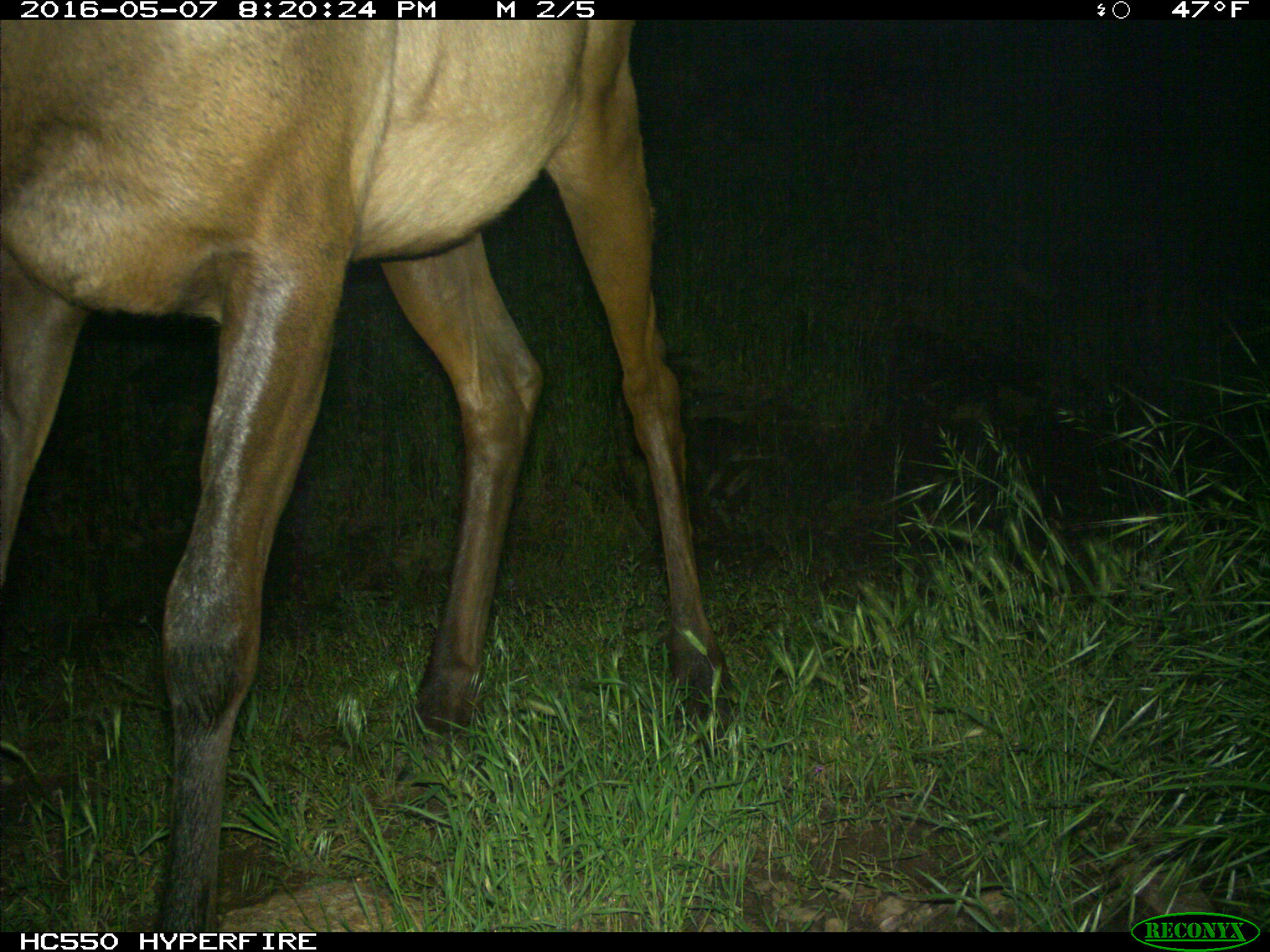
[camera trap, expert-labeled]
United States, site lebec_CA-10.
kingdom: Animalia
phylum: Chordata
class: Mammalia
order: Artiodactyla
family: Cervidae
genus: Cervus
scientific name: Cervus canadensis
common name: elk